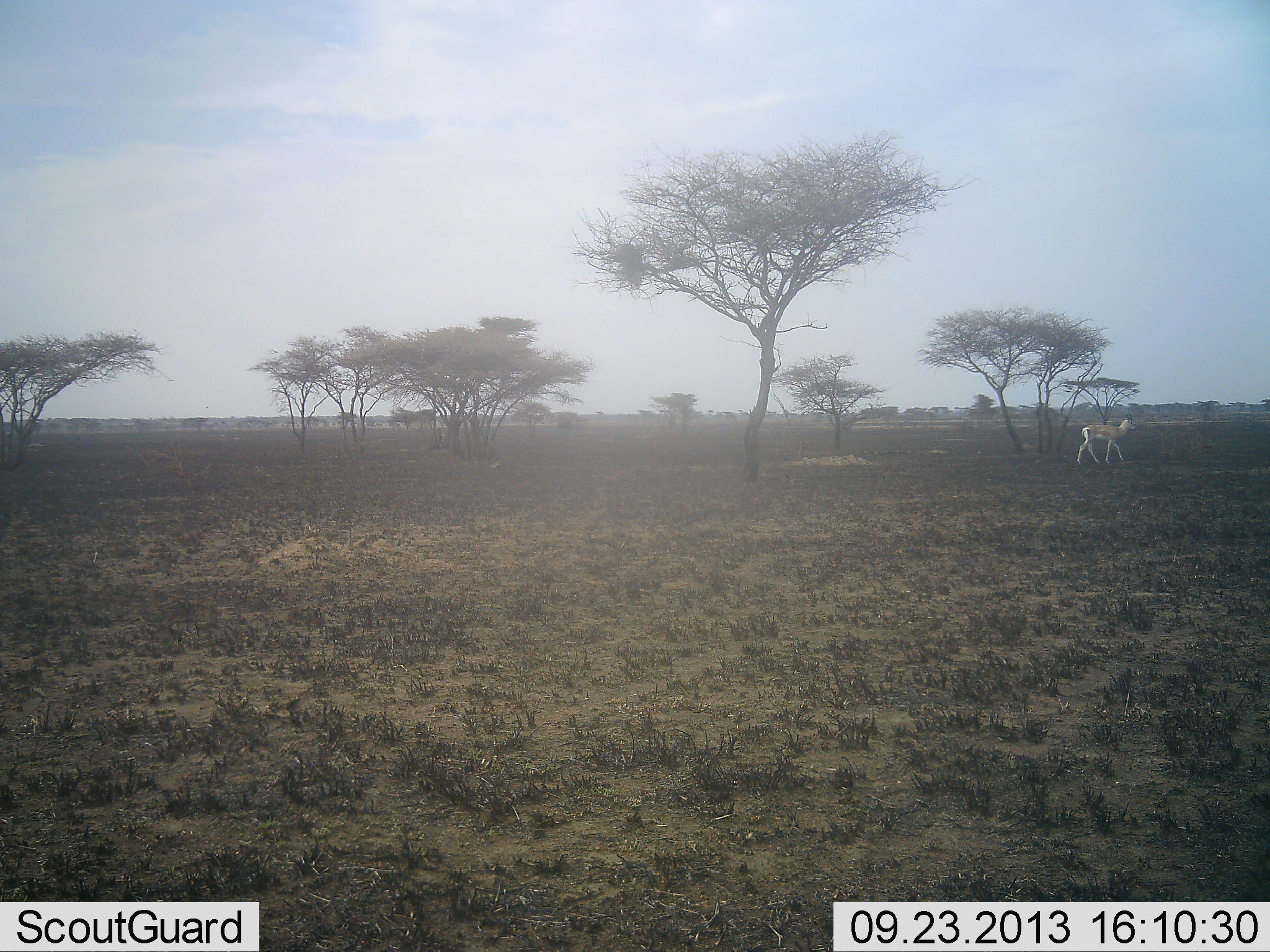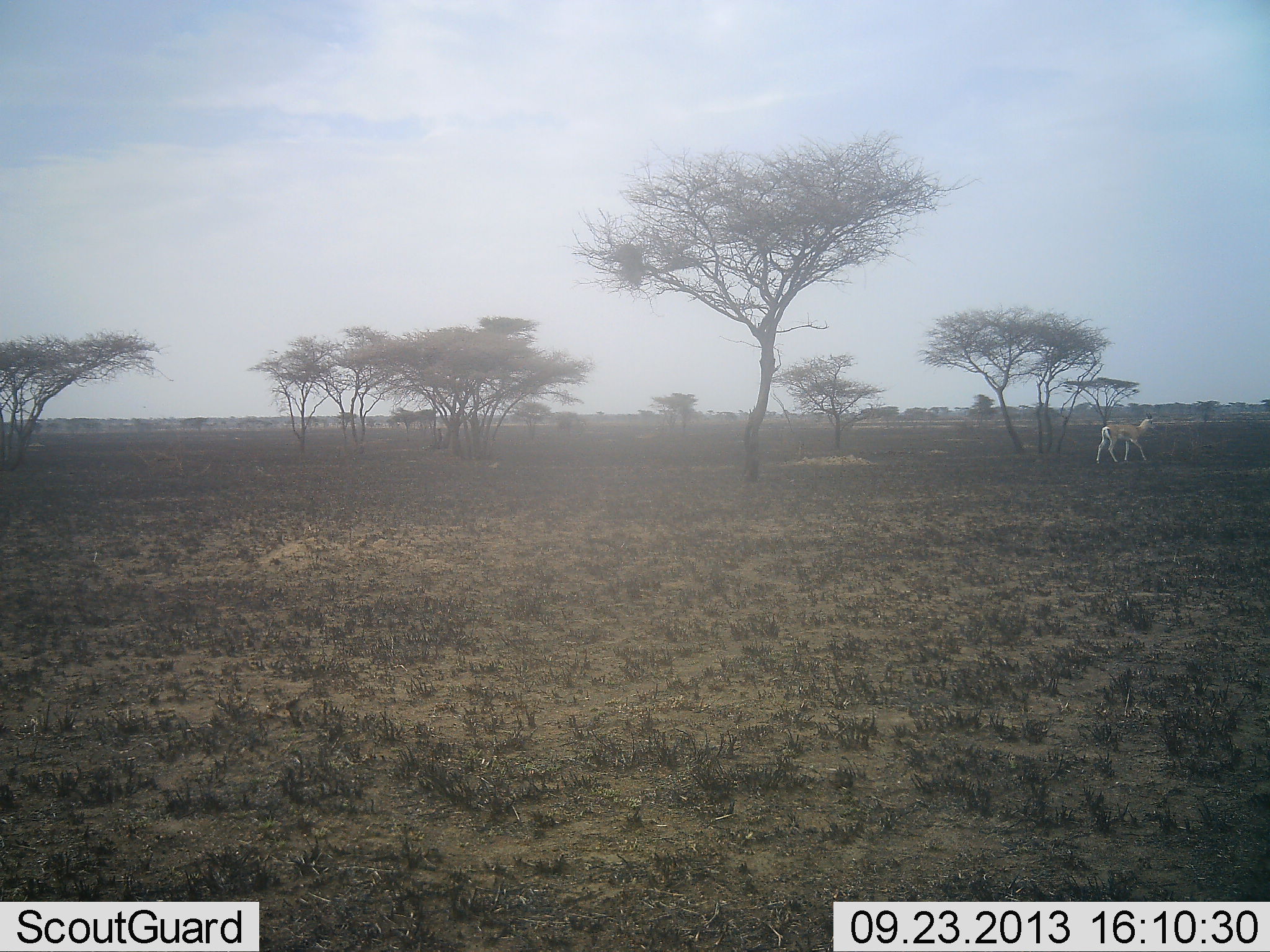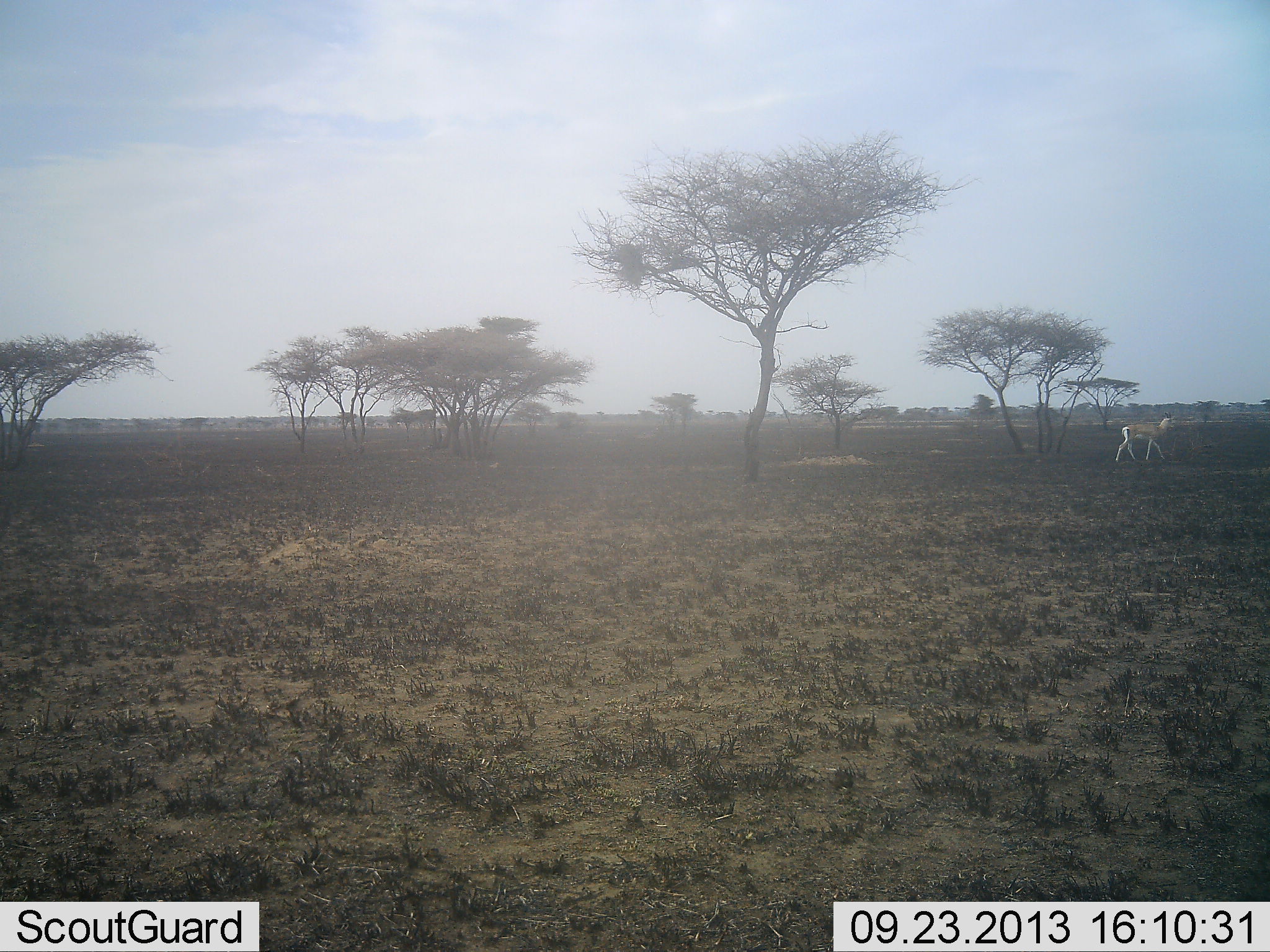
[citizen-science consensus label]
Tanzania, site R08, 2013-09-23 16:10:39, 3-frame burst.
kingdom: Animalia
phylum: Chordata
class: Mammalia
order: Artiodactyla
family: Bovidae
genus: Nanger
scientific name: Nanger granti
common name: grant's gazelle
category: gazellegrants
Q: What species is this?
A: Gazellegrants (grant's gazelle) (Nanger granti).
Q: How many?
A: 1.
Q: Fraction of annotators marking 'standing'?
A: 0%.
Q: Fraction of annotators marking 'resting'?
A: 0%.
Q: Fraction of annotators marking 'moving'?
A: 100%.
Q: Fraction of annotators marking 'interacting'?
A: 0%.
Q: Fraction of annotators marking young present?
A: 0%.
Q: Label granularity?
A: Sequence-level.